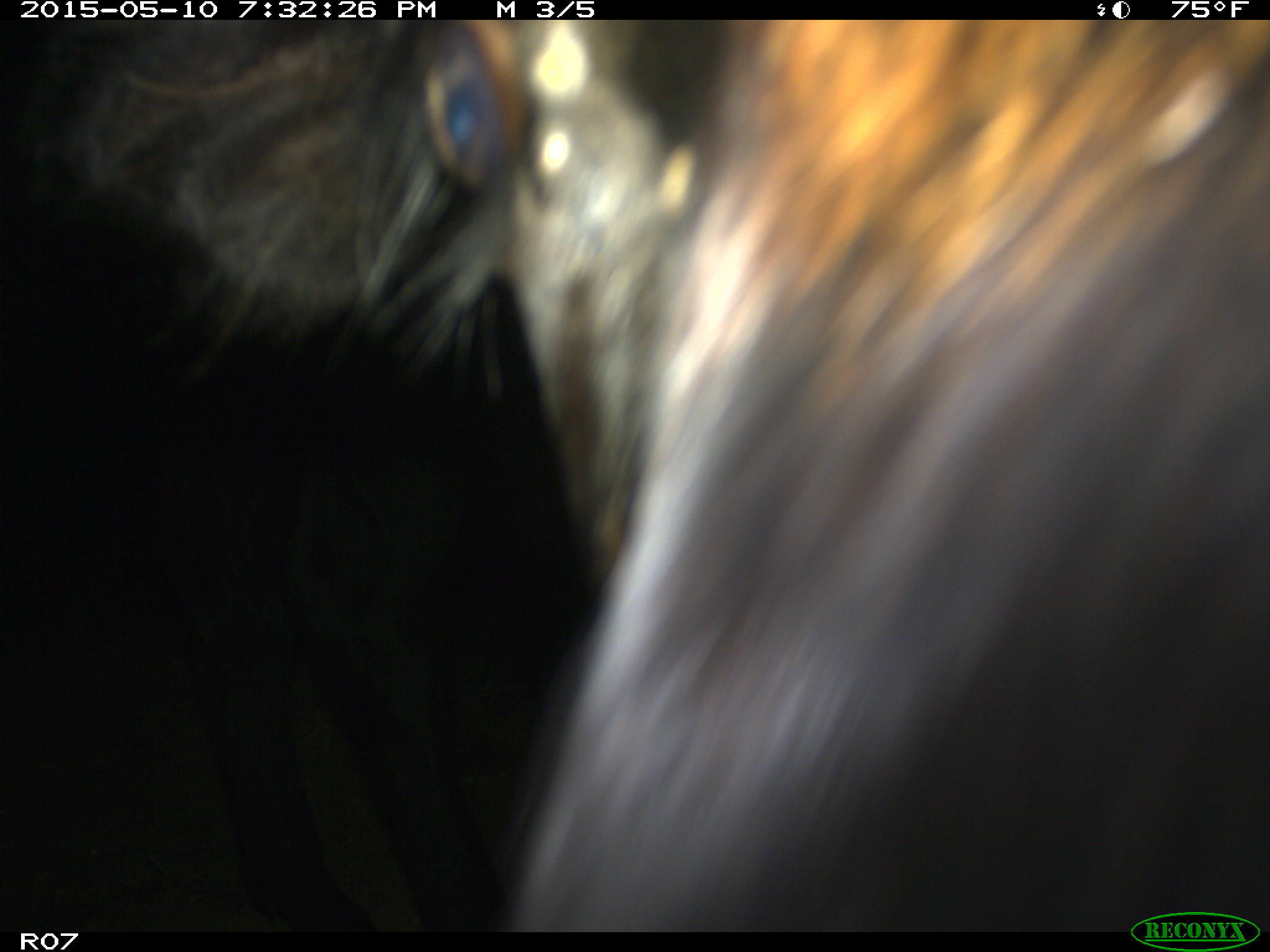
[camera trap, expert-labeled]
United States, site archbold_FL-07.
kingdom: Animalia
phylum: Chordata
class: Mammalia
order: Artiodactyla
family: Bovidae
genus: Bos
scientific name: Bos taurus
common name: domestic cow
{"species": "Bos taurus (domestic cow)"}